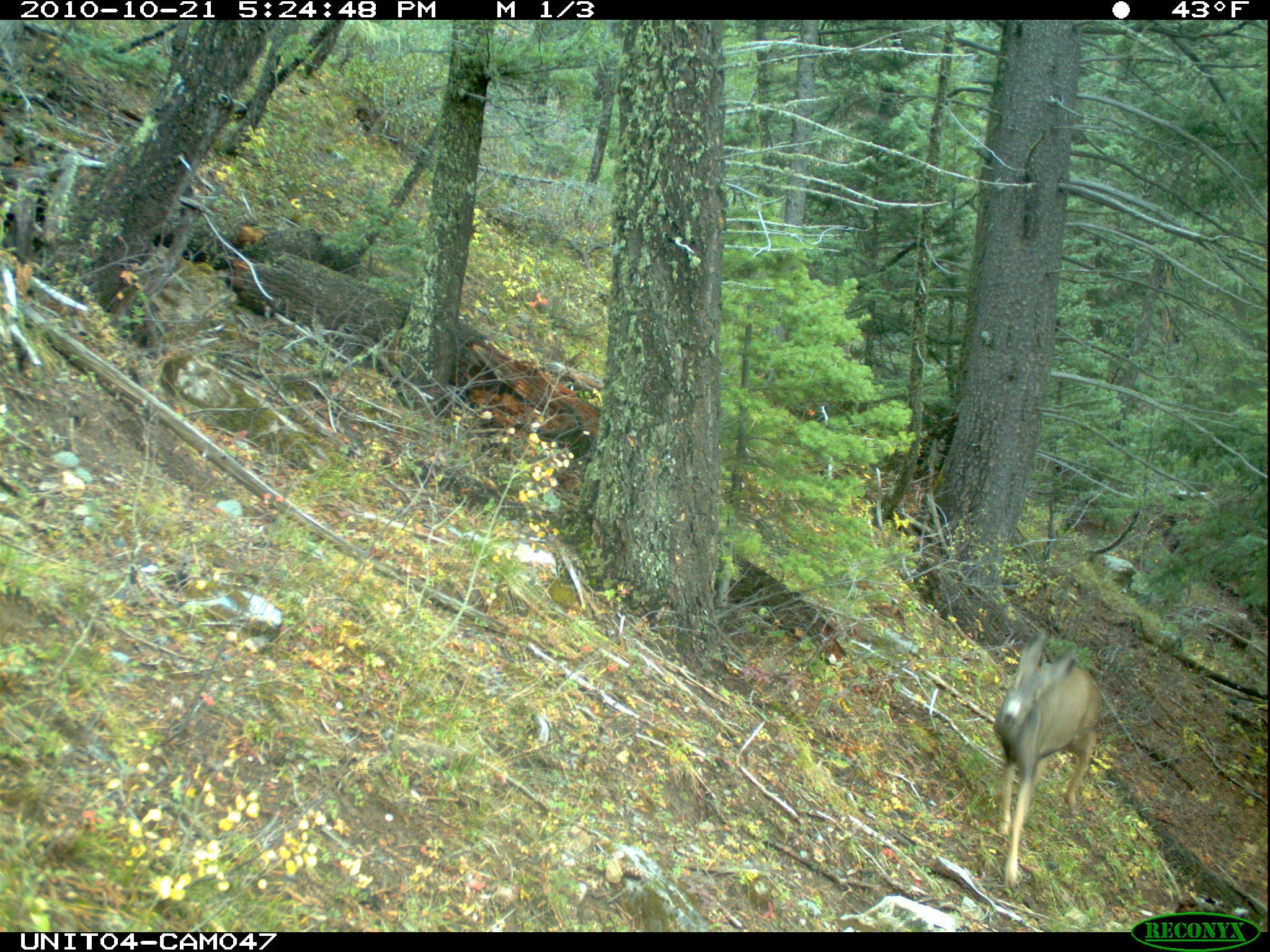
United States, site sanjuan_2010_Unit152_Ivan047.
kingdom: Animalia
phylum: Chordata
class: Mammalia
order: Artiodactyla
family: Cervidae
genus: Odocoileus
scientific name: Odocoileus hemionus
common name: mule deer